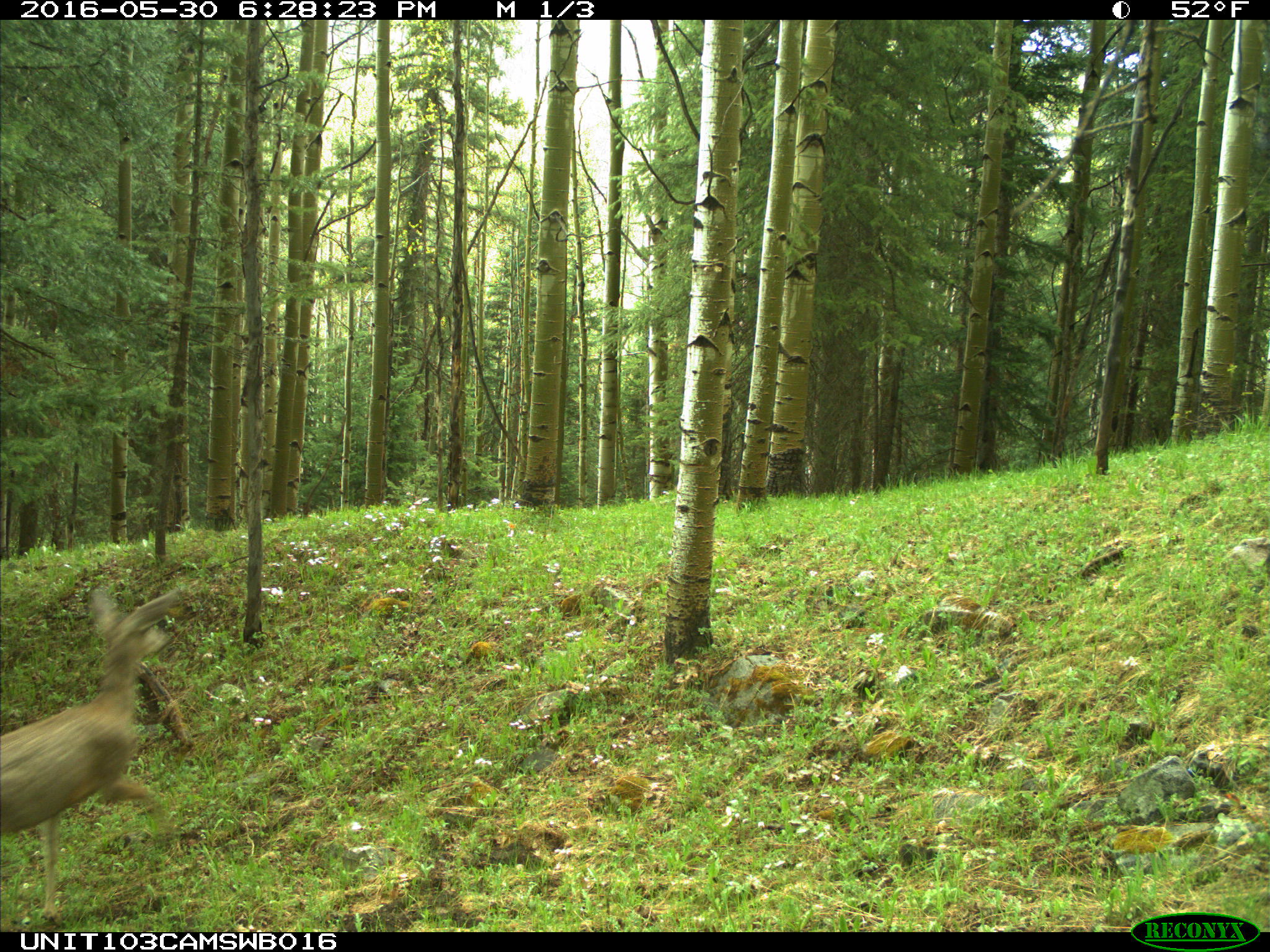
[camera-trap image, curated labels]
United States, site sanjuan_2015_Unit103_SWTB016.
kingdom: Animalia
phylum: Chordata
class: Mammalia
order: Artiodactyla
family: Cervidae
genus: Odocoileus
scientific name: Odocoileus hemionus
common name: mule deer